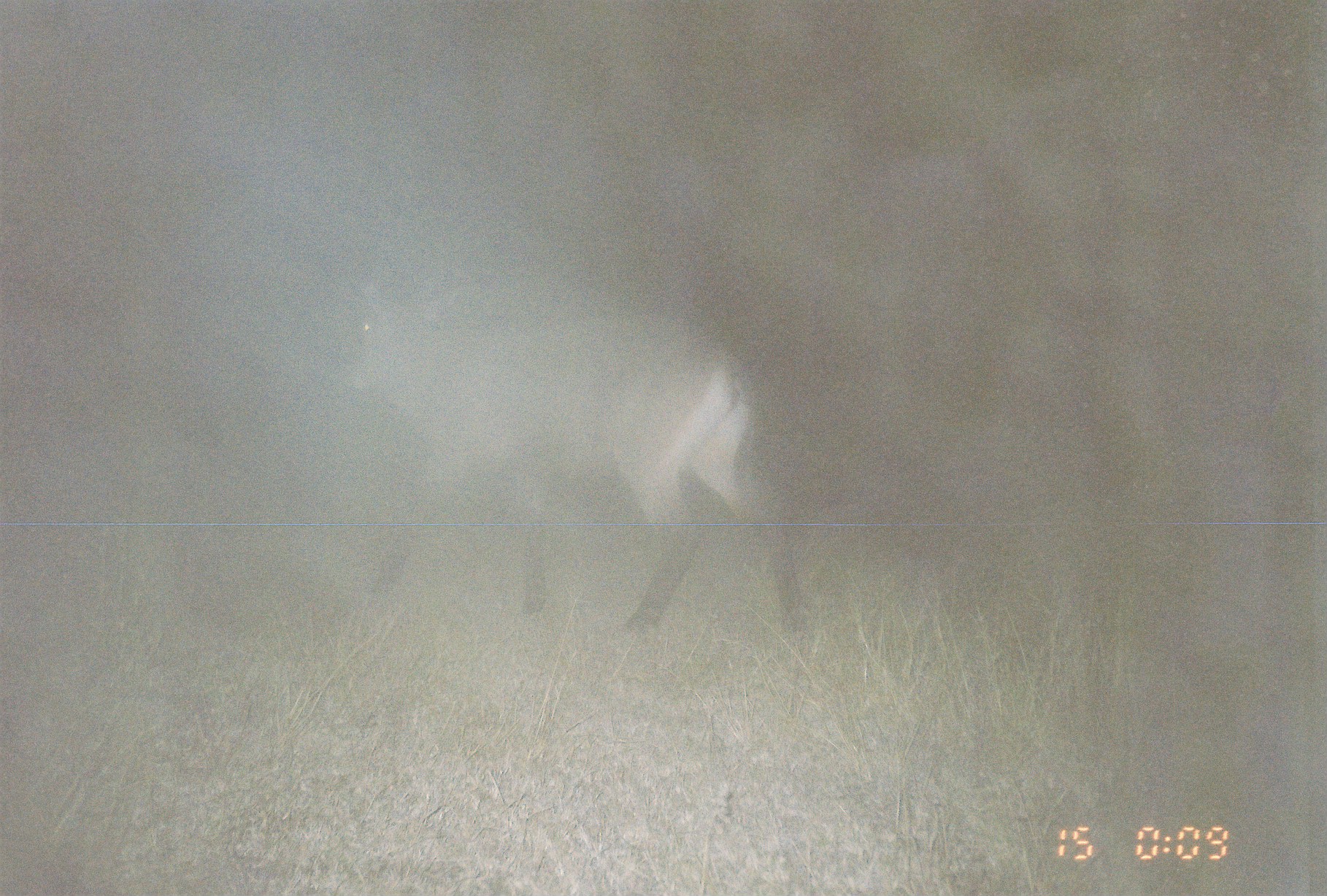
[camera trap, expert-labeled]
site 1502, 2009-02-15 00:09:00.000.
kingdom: Animalia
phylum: Chordata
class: Mammalia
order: Artiodactyla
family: Bovidae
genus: Kobus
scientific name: Kobus ellipsiprymnus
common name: waterbuck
Kobus ellipsiprymnus (waterbuck), count 1.